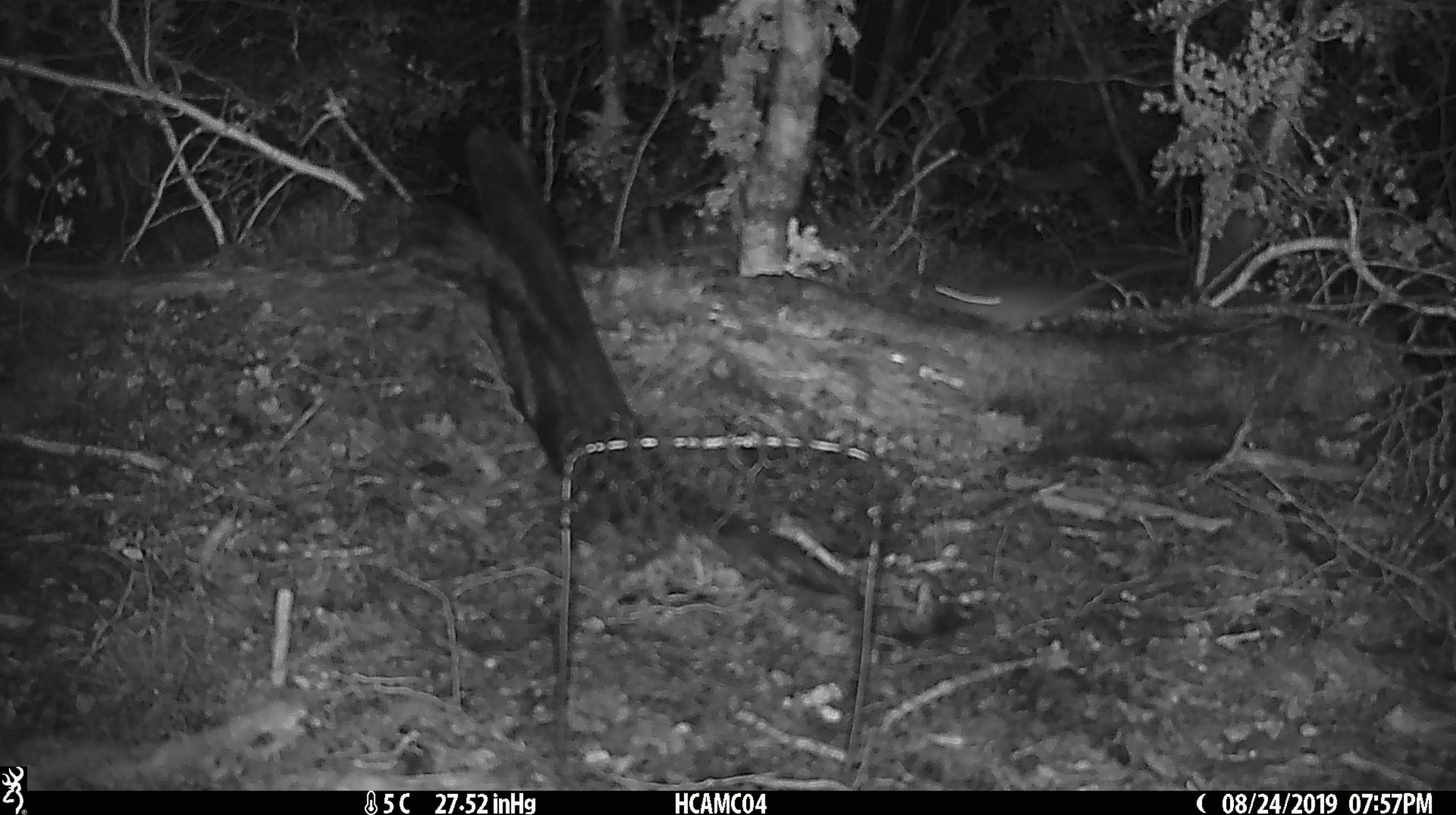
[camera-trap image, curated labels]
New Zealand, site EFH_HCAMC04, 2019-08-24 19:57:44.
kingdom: Animalia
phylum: Chordata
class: Mammalia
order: Rodentia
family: Muridae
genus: Mus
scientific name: Mus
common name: mouse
Mouse (Mus).